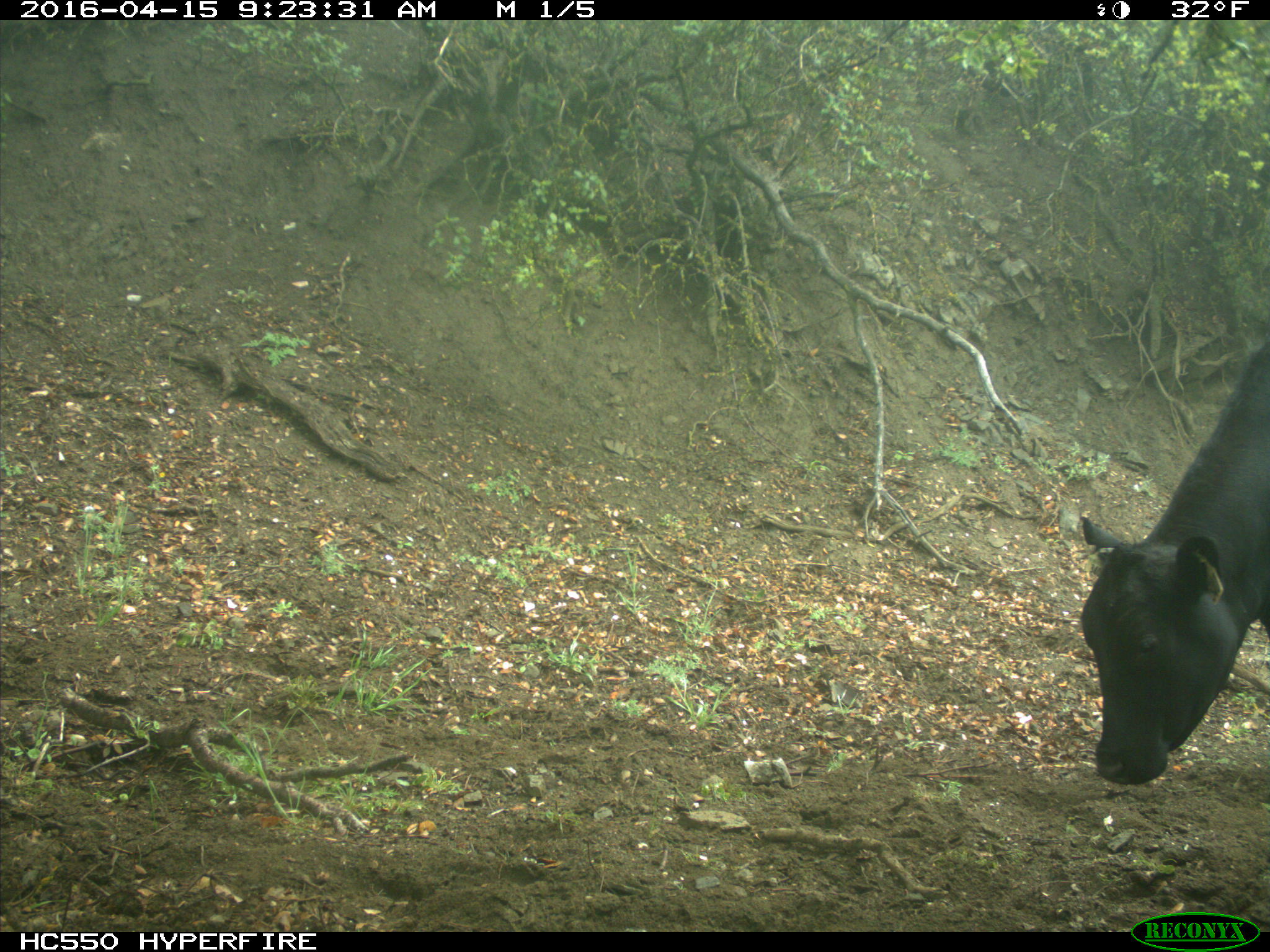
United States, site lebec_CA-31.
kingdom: Animalia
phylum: Chordata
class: Mammalia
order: Artiodactyla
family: Bovidae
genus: Bos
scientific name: Bos taurus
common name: domestic cow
Bos taurus (domestic cow).